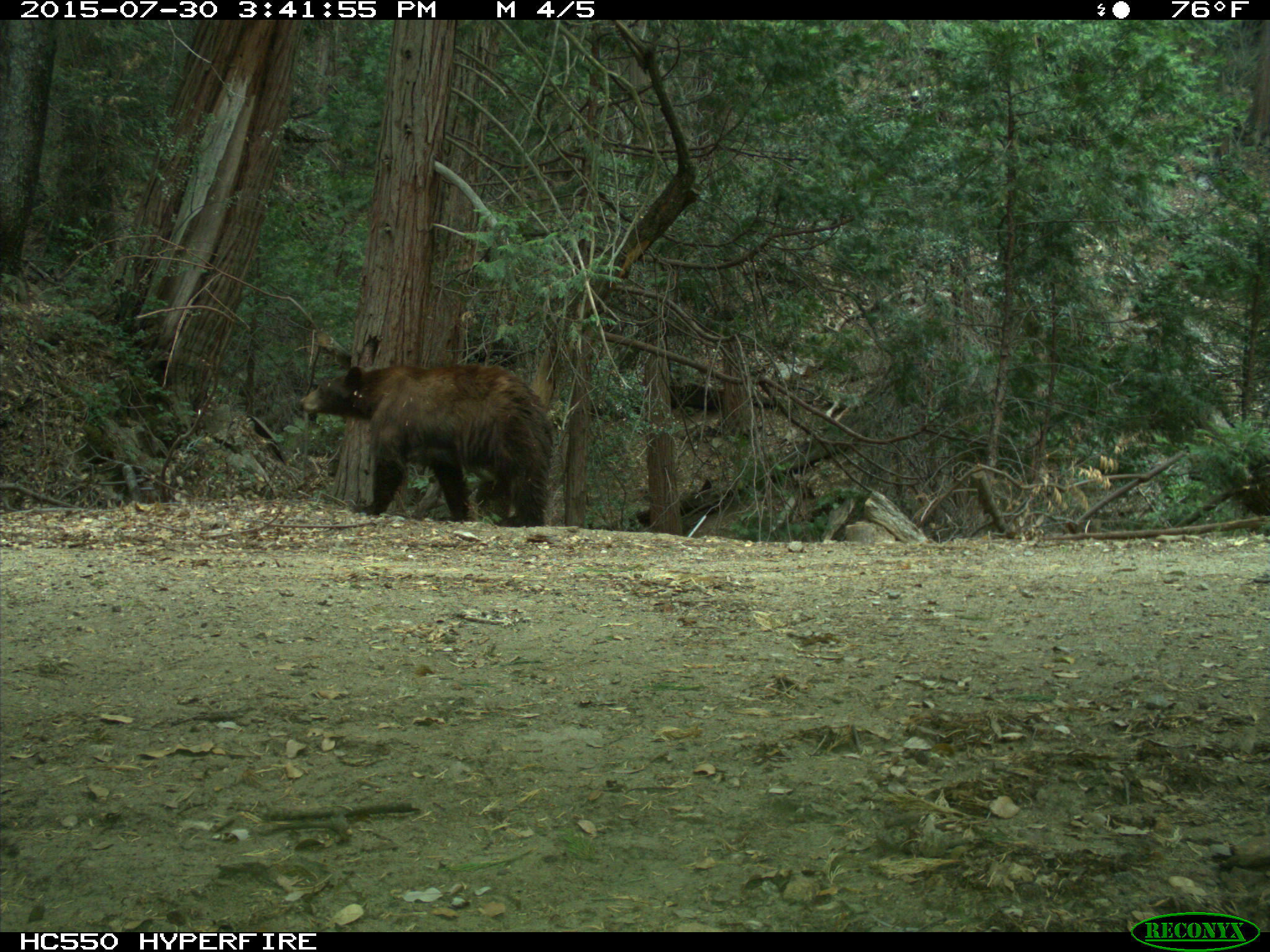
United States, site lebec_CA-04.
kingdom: Animalia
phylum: Chordata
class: Mammalia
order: Carnivora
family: Ursidae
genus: Ursus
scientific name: Ursus americanus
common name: american black bear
Ursus americanus (american black bear).